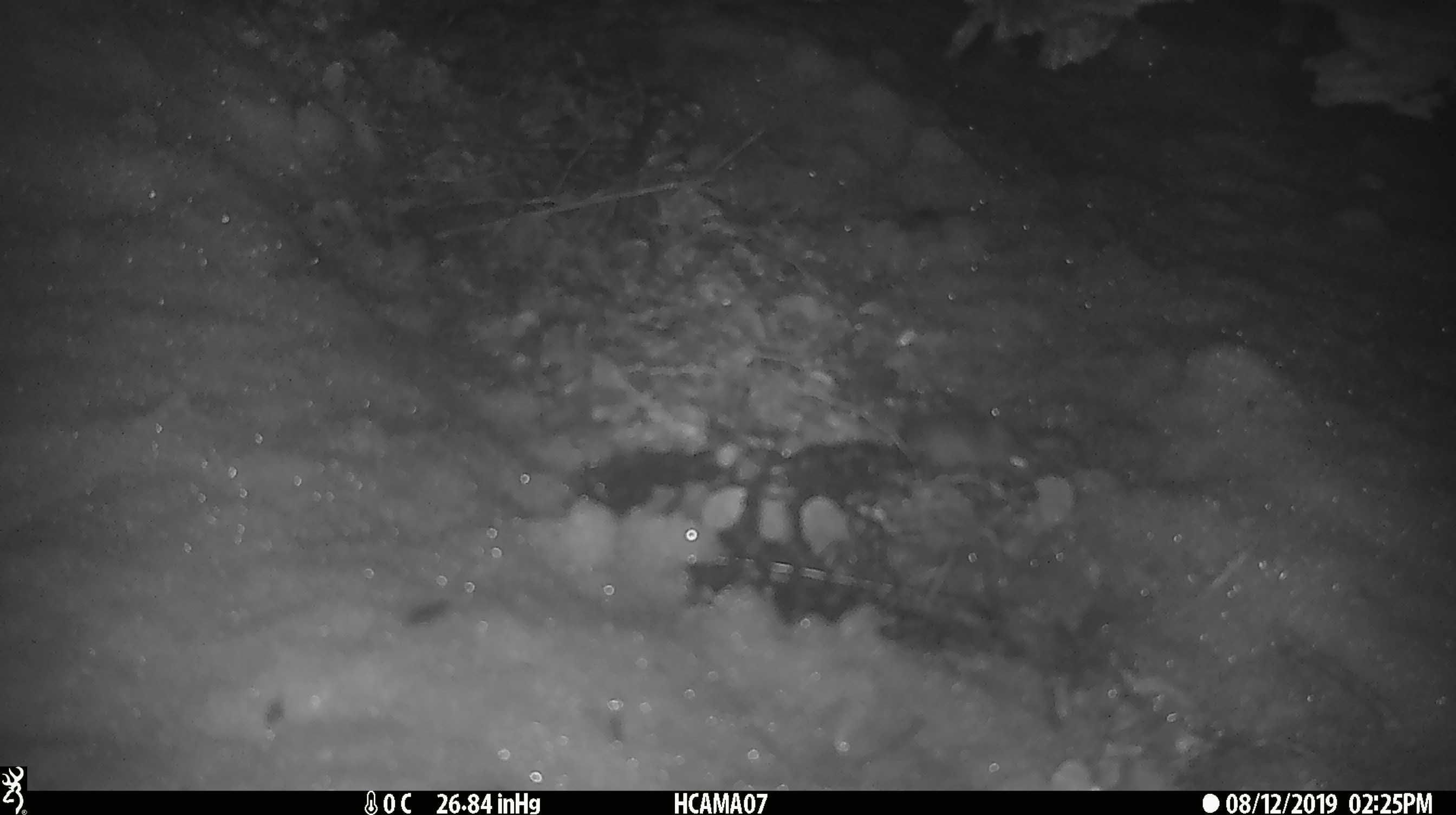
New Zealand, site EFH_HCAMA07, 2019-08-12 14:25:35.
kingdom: Animalia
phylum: Chordata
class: Mammalia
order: Rodentia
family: Muridae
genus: Mus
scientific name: Mus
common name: mouse